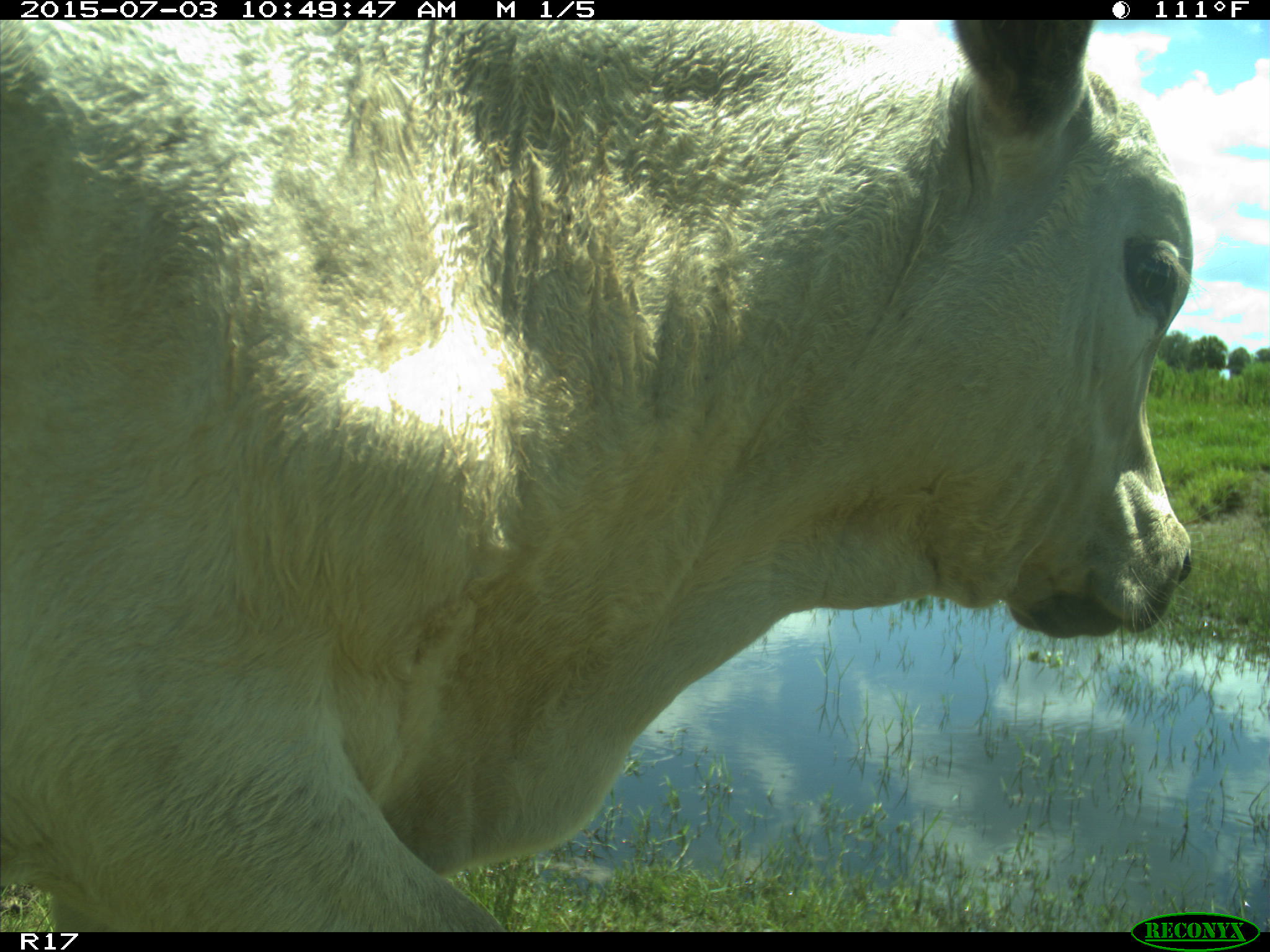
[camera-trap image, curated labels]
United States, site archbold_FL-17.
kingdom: Animalia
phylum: Chordata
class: Mammalia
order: Artiodactyla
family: Bovidae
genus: Bos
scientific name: Bos taurus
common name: domestic cow